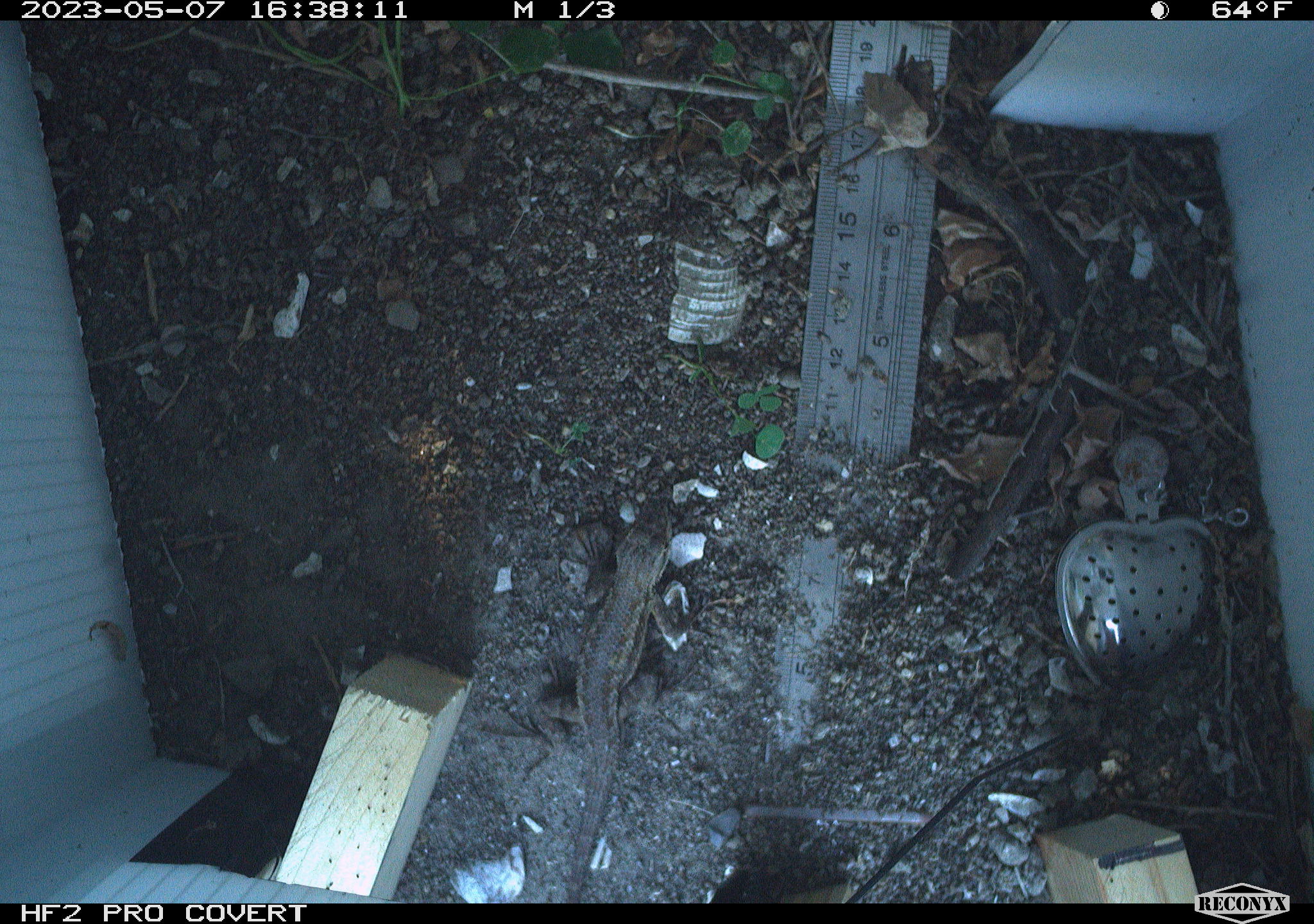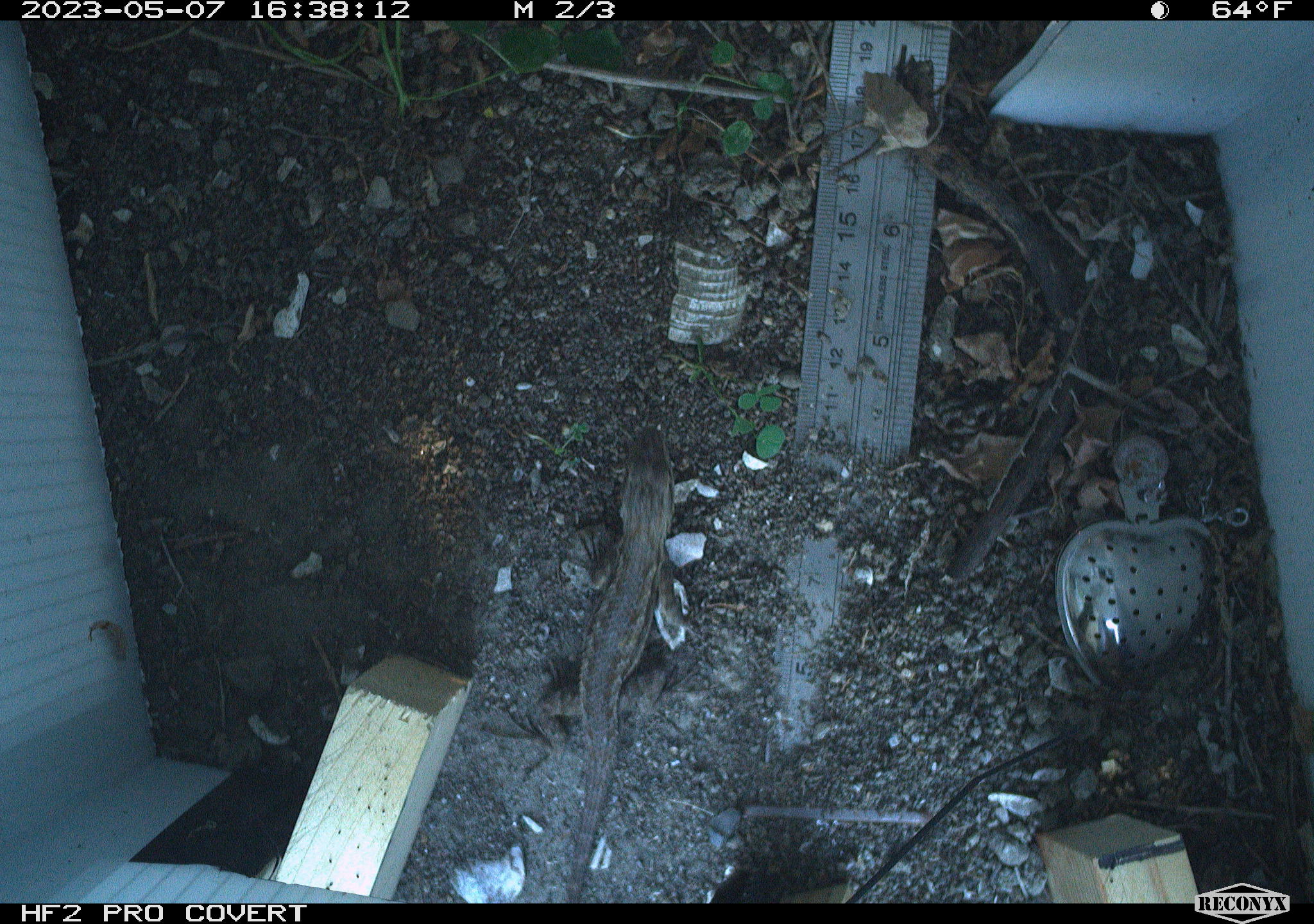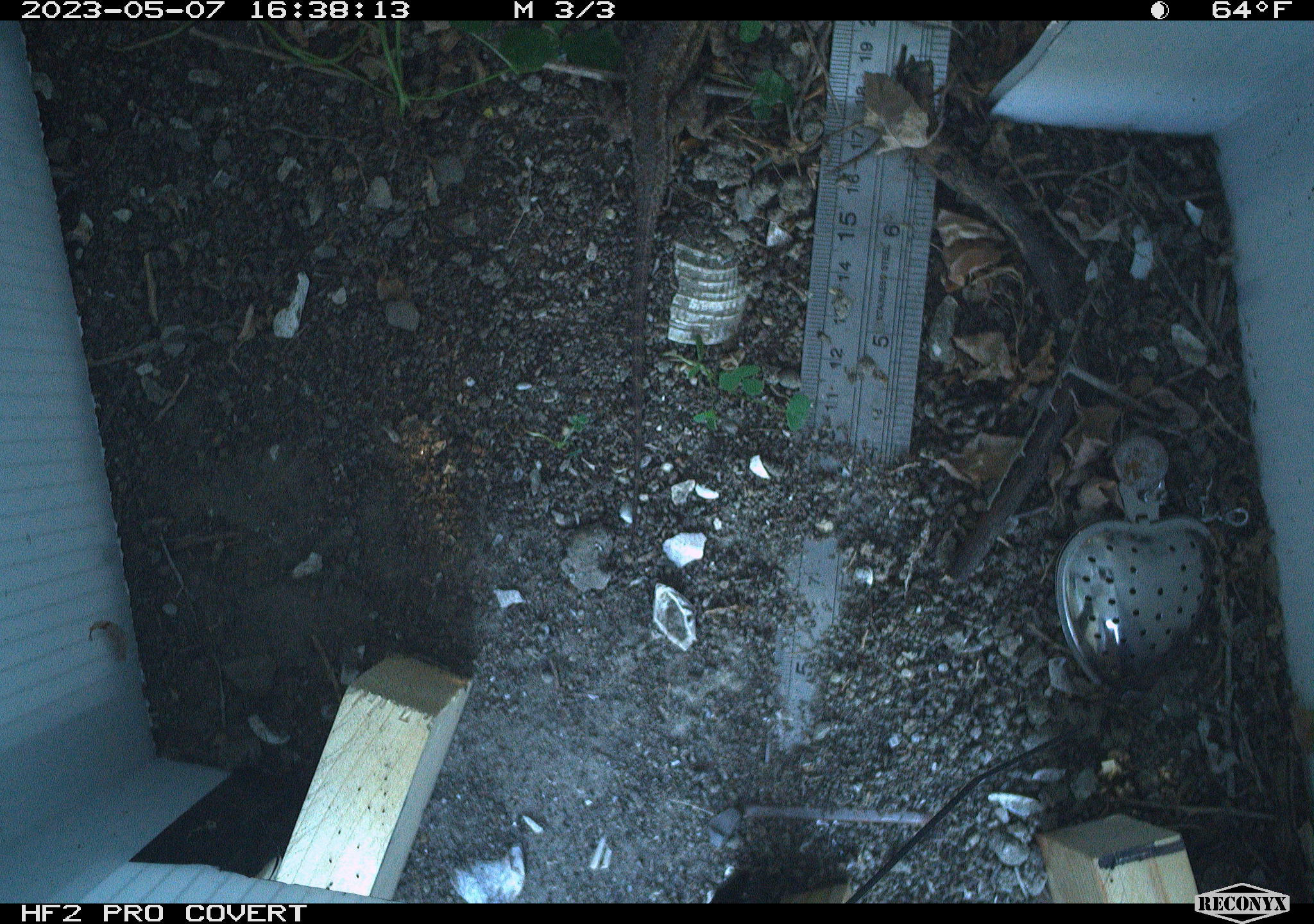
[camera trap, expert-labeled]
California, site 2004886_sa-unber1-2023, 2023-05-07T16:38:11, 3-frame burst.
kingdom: Animalia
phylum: Chordata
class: Reptilia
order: Squamata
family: Phrynosomatidae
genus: Sceloporus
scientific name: Sceloporus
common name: spiny lizards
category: sceloporus species